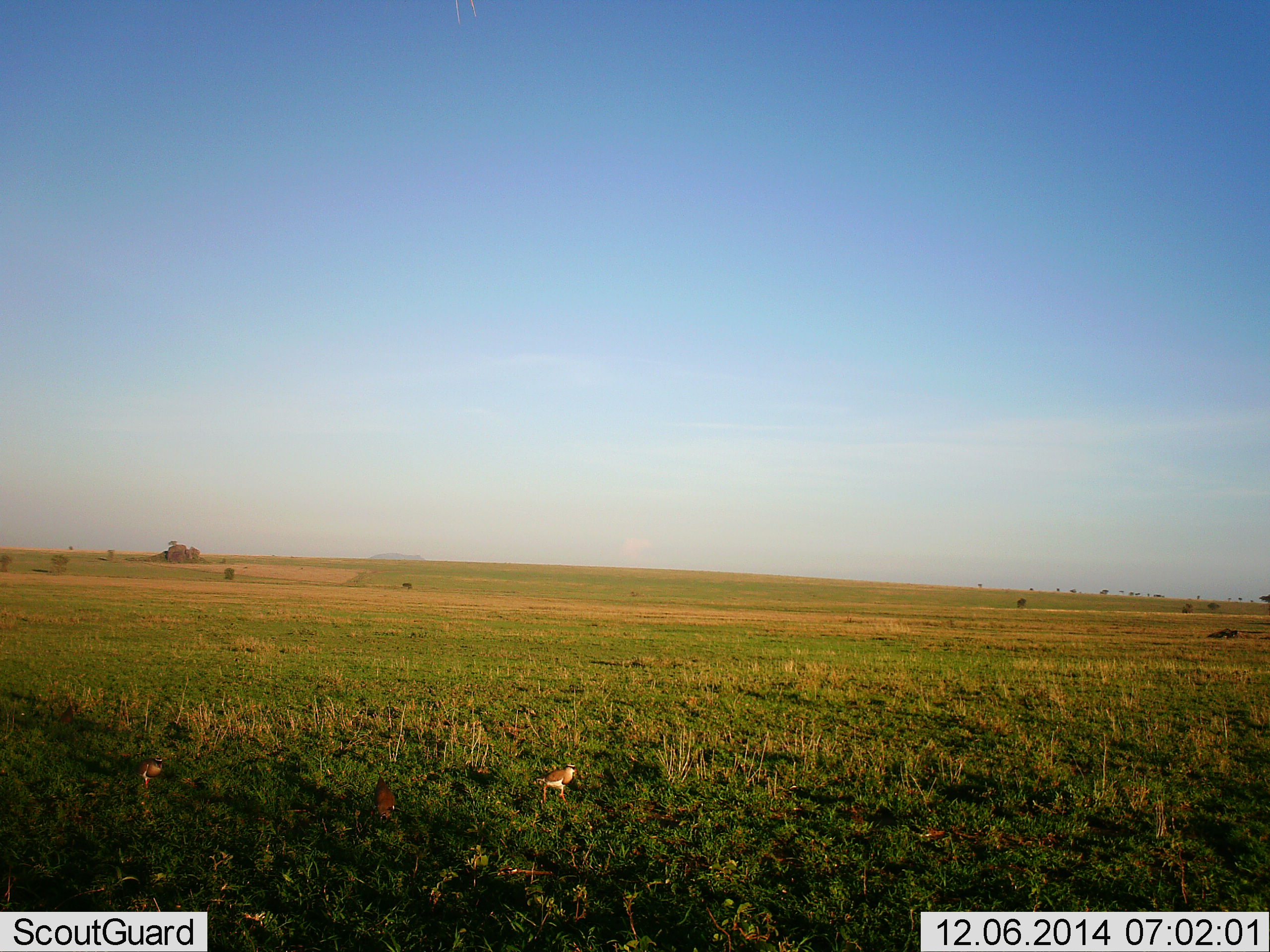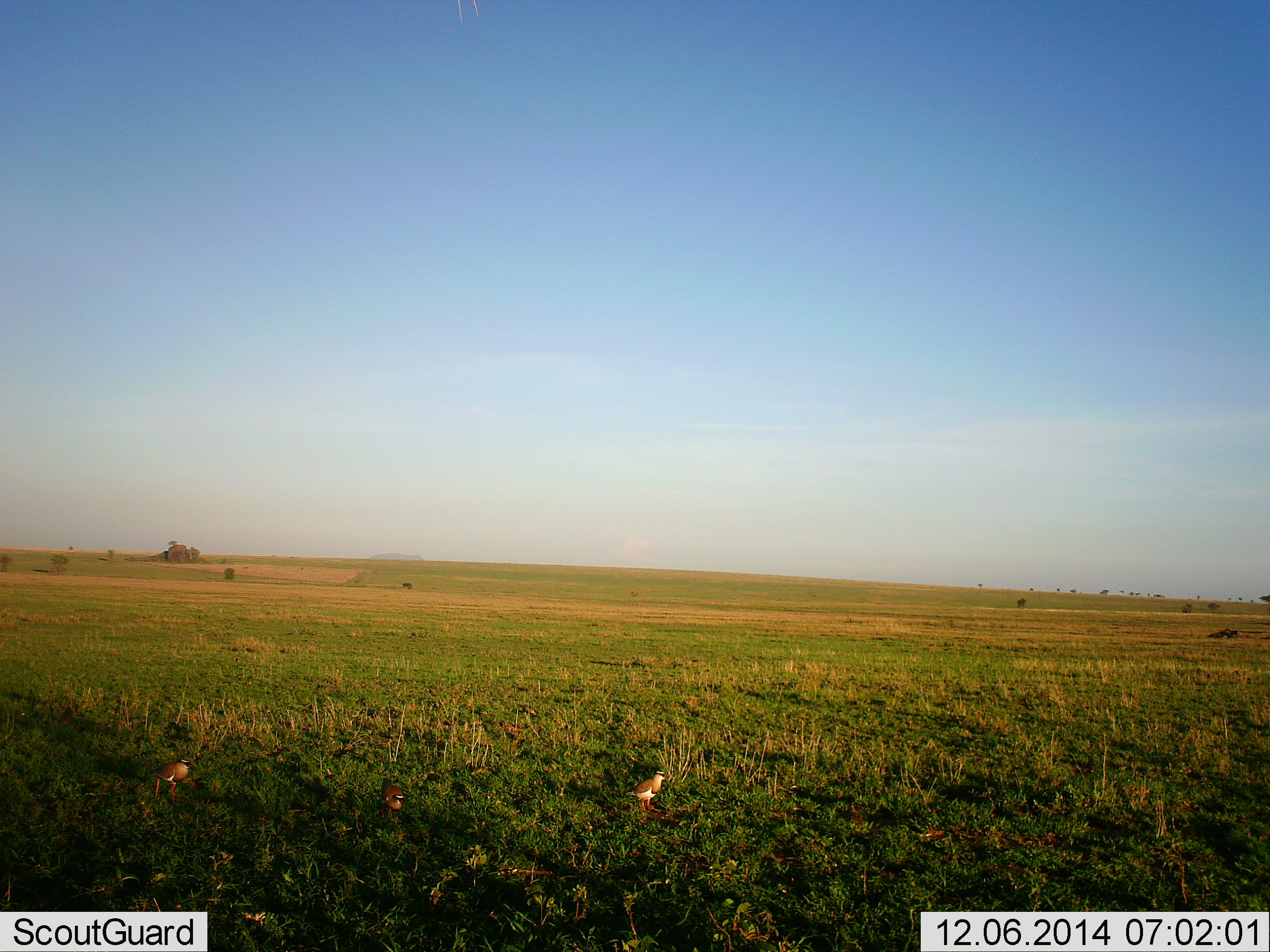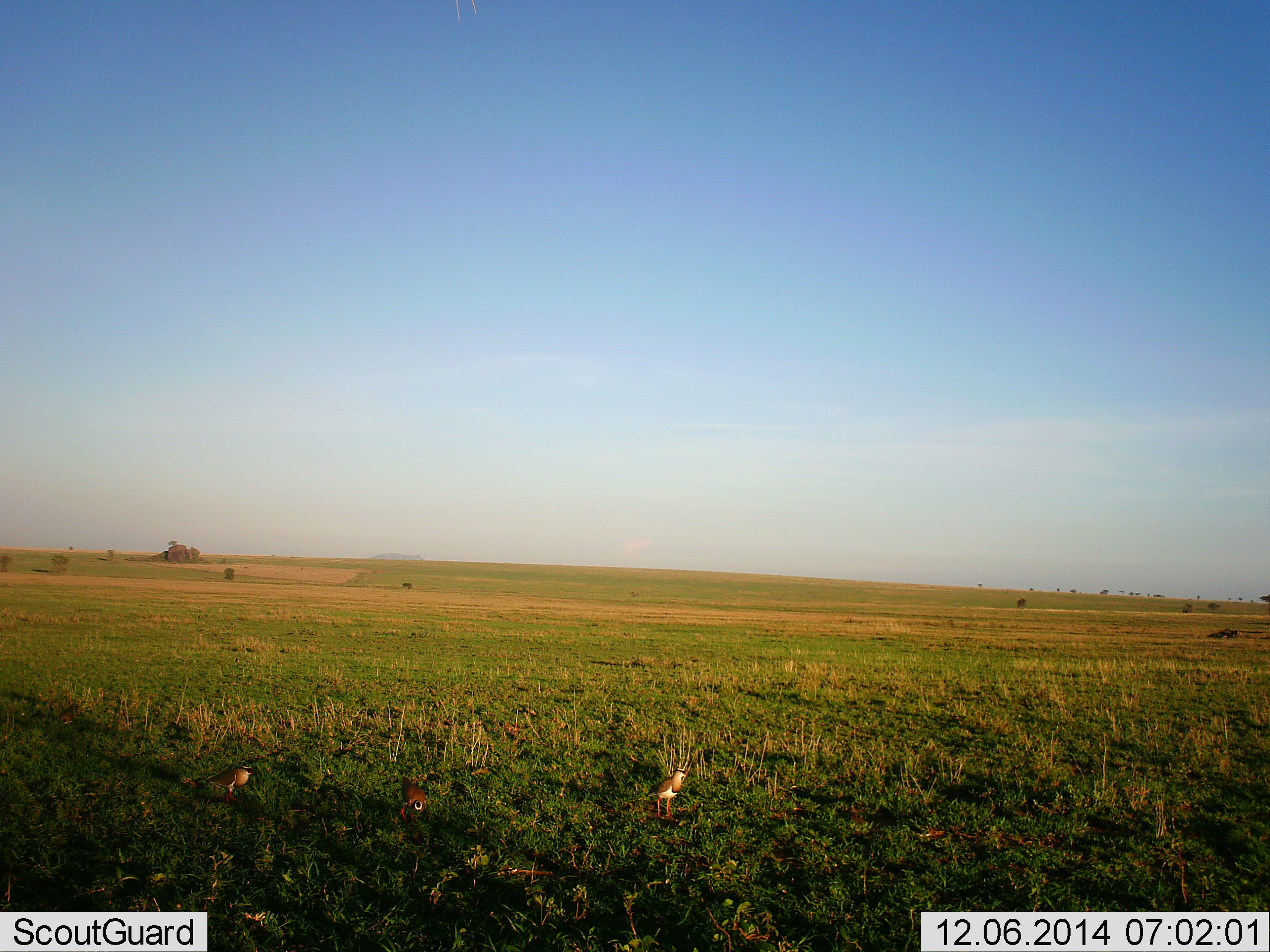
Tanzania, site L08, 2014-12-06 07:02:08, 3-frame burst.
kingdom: Animalia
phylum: Chordata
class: Aves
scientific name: Aves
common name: bird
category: otherbird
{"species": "otherbird (bird) (Aves)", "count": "3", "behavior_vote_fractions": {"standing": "70%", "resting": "0%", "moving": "50%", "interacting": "10%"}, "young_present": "0%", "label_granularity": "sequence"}